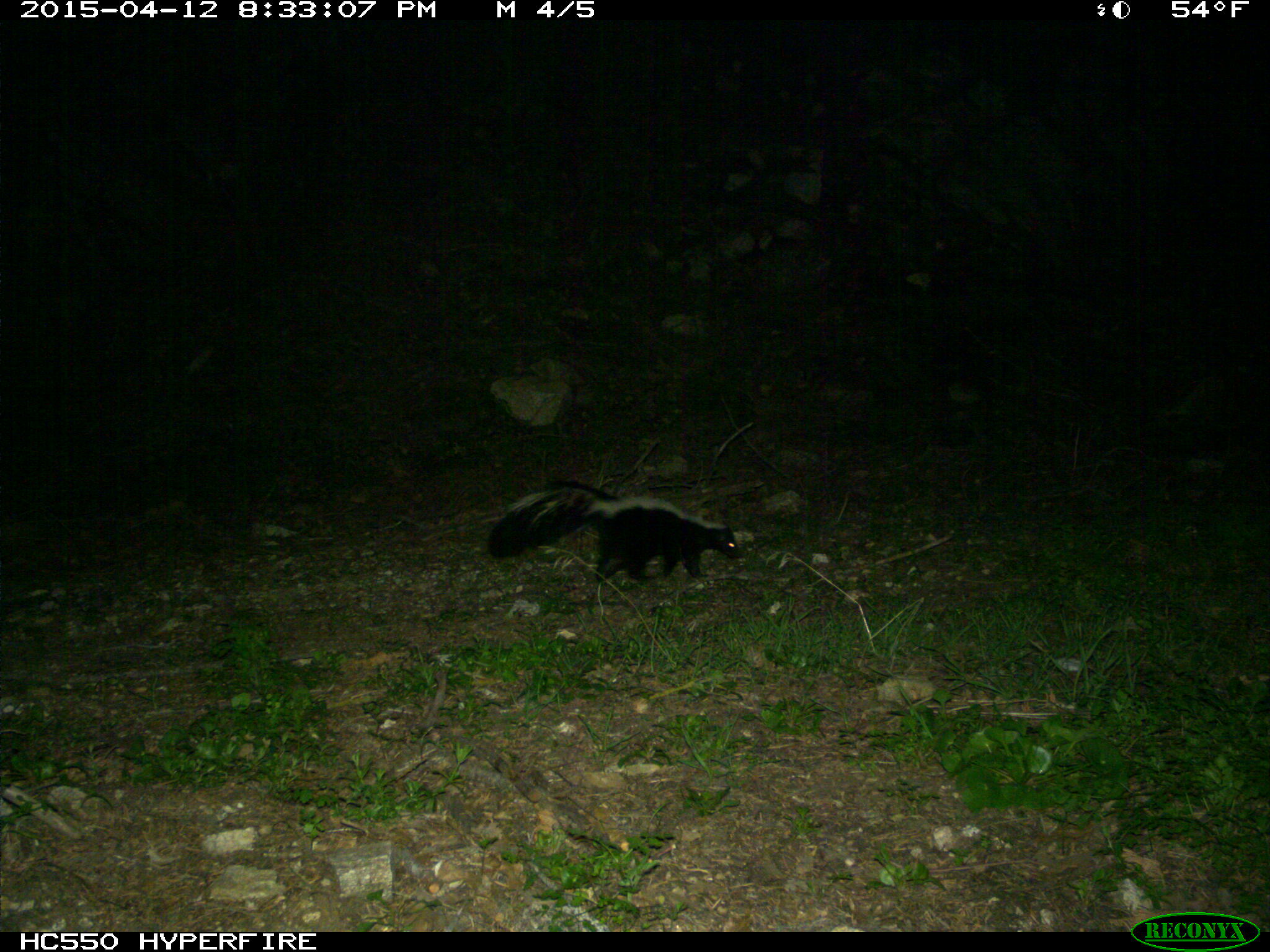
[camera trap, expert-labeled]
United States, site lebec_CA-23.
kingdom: Animalia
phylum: Chordata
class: Mammalia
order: Carnivora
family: Mephitidae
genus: Mephitis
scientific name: Mephitis mephitis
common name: striped skunk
Mephitis mephitis (striped skunk).